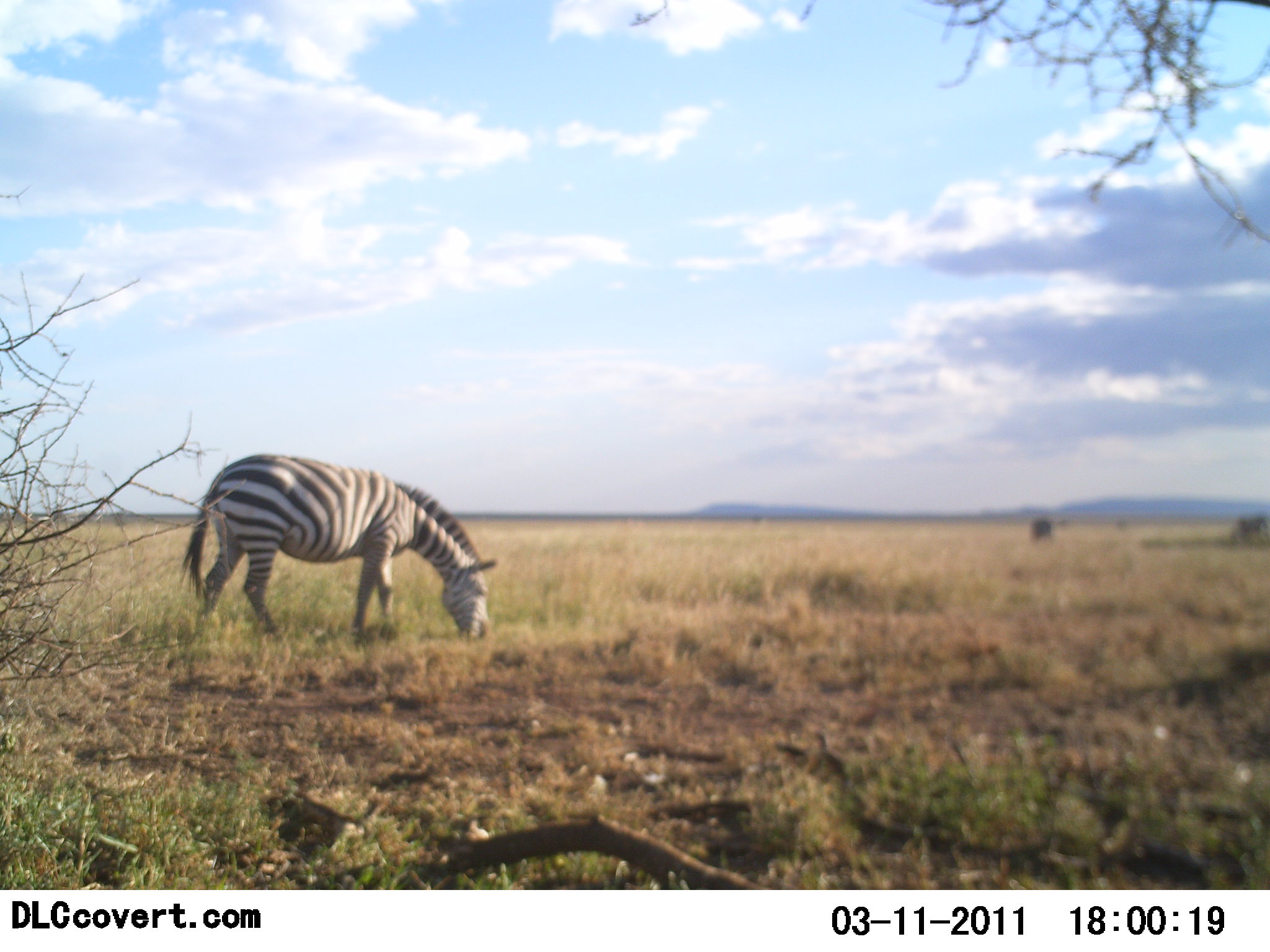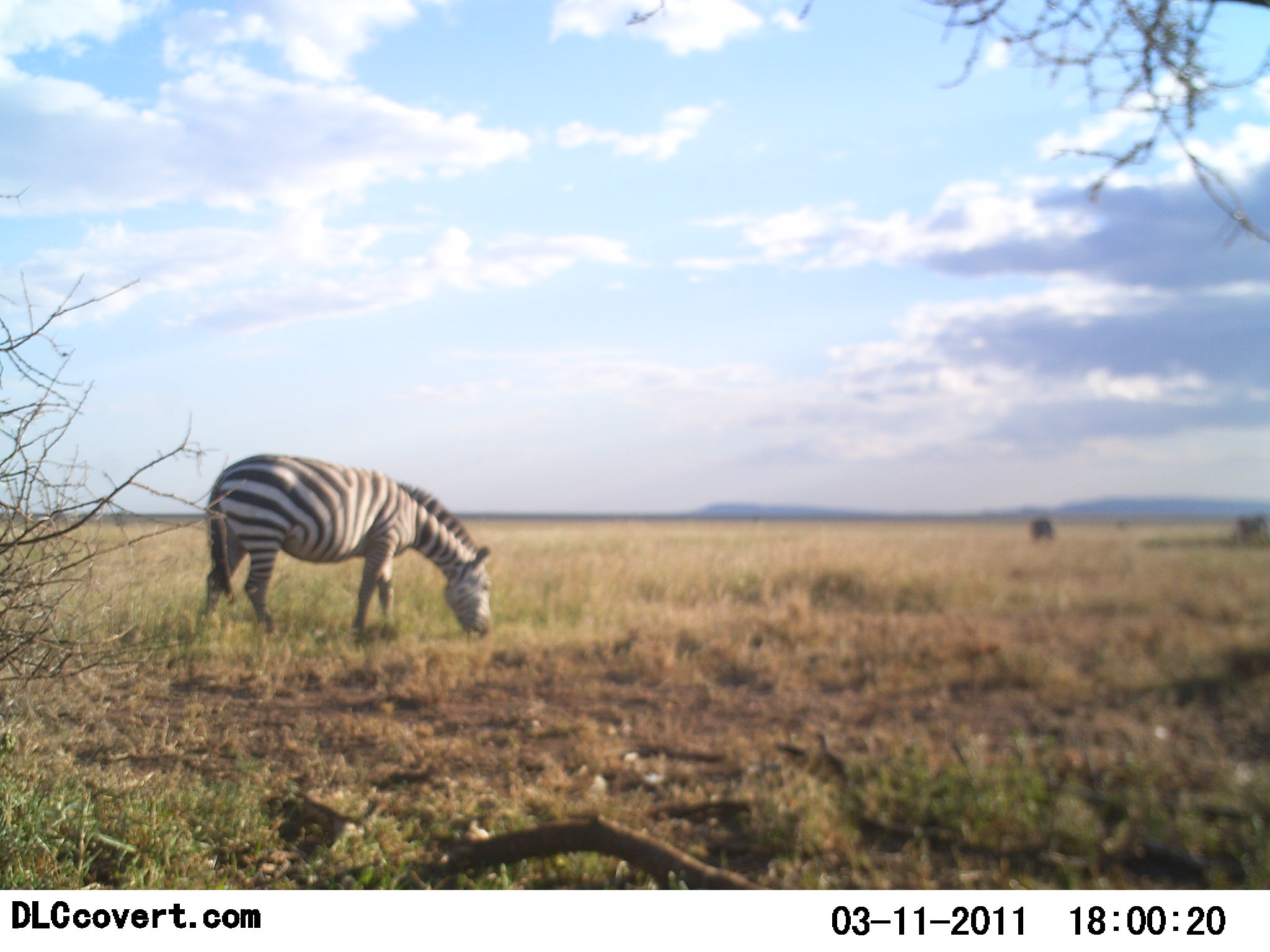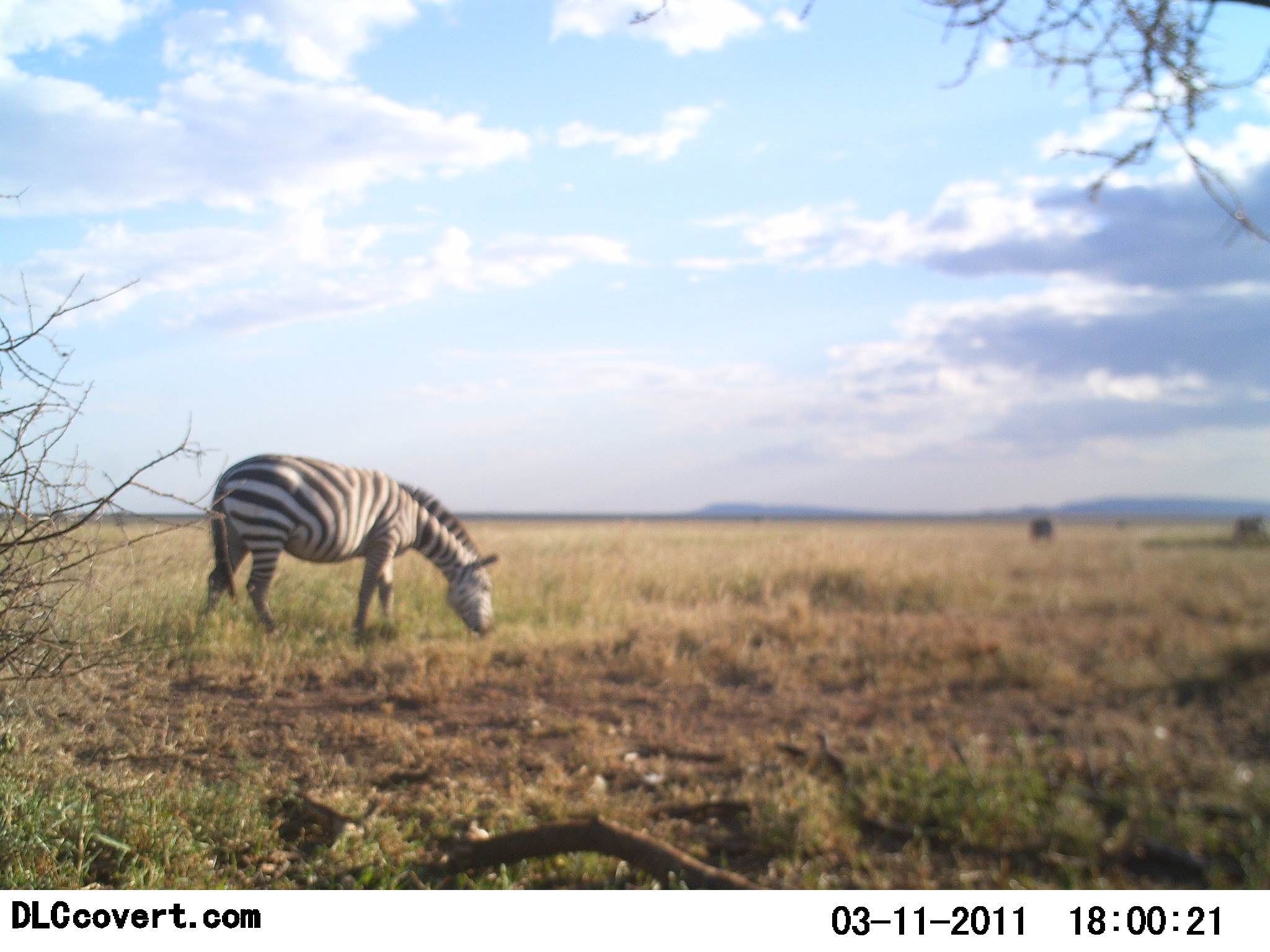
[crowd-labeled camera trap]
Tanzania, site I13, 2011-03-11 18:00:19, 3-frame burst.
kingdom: Animalia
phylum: Chordata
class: Mammalia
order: Perissodactyla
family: Equidae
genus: Equus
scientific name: Equus quagga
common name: plains zebra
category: zebra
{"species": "zebra (plains zebra) (Equus quagga)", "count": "1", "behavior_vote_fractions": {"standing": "20%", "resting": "0%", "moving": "0%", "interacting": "0%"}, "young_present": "0%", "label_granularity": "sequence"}